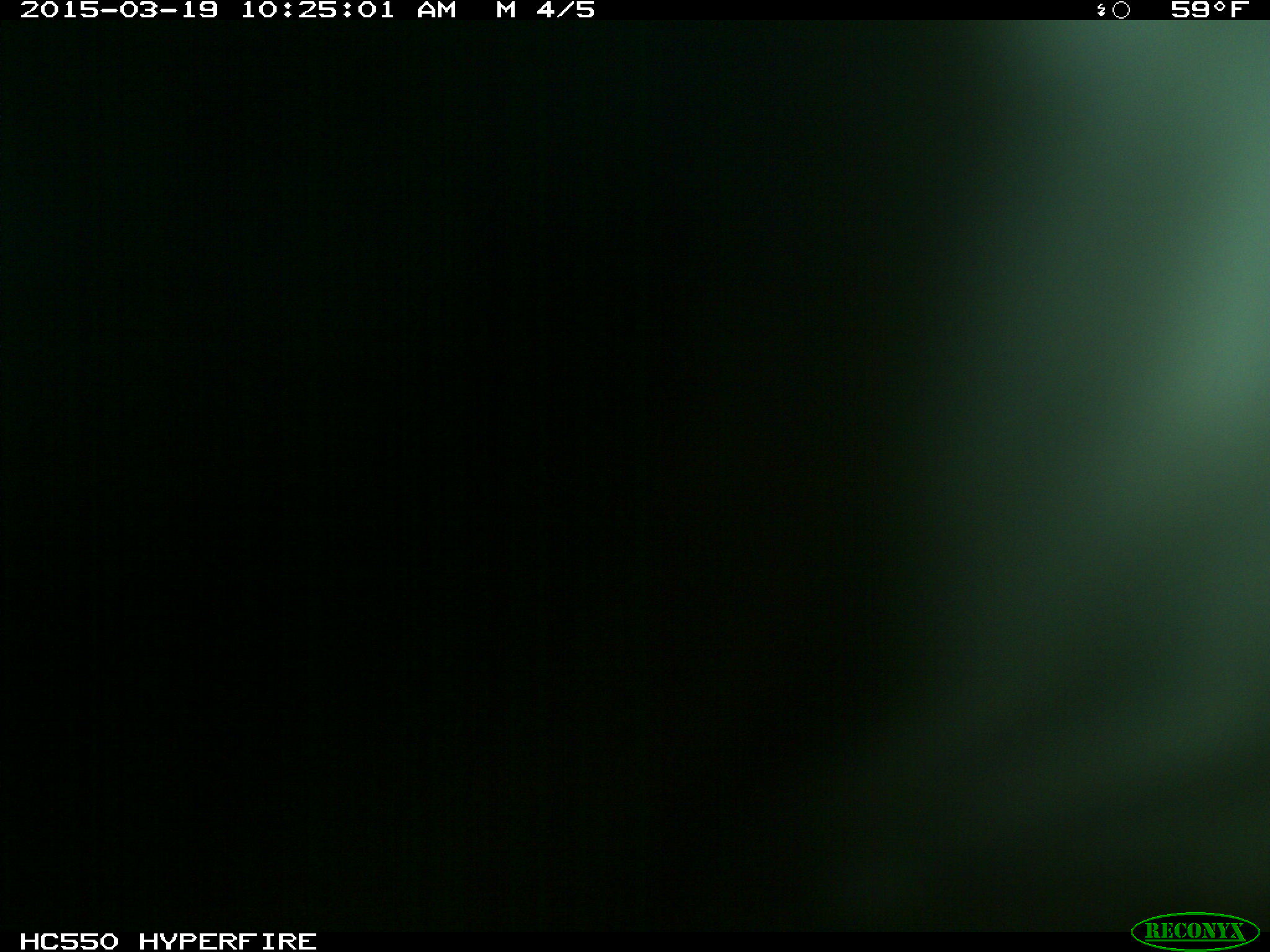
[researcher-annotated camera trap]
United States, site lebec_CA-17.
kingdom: Animalia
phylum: Chordata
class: Mammalia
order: Artiodactyla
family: Bovidae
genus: Bos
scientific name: Bos taurus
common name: domestic cow